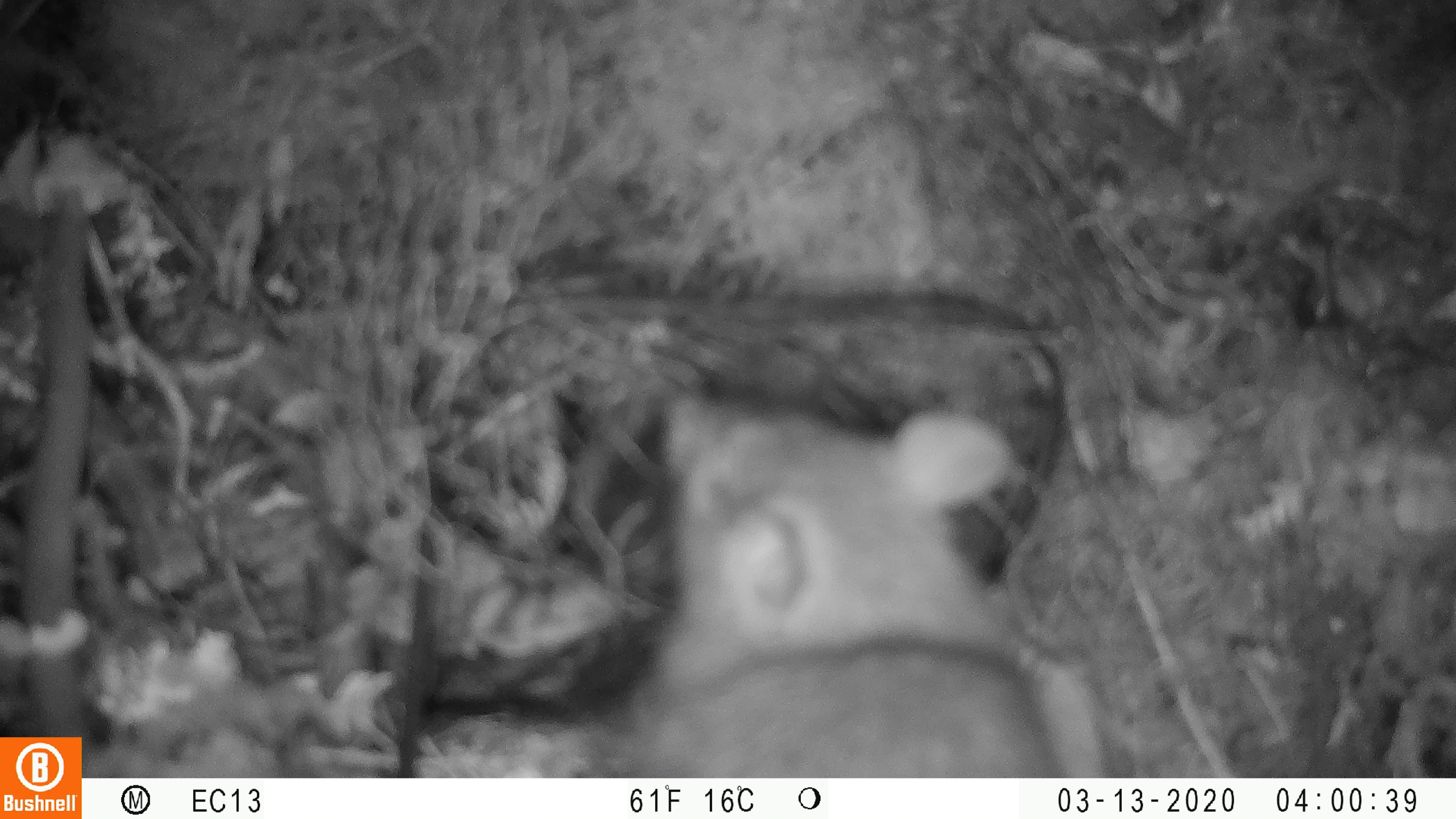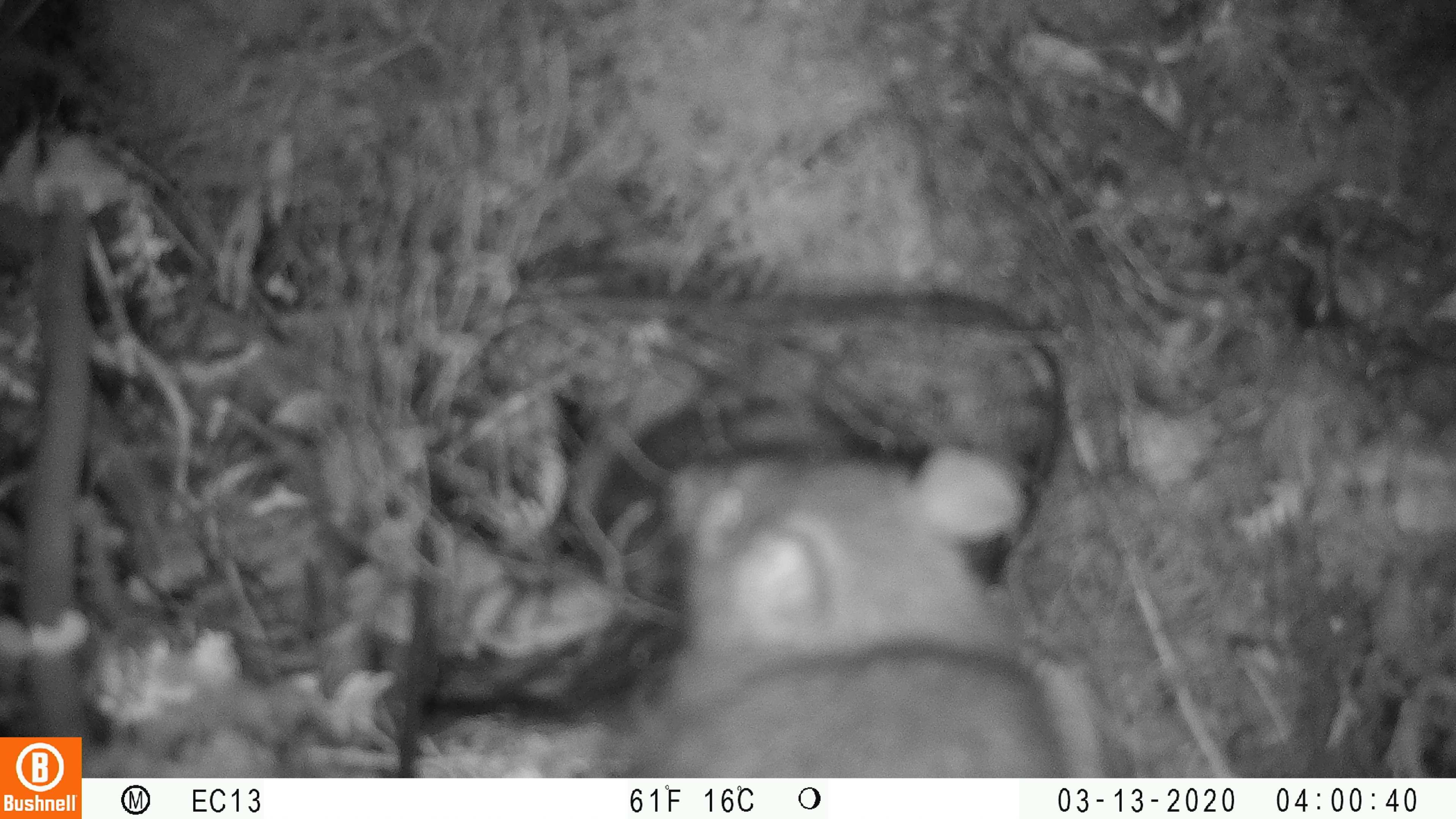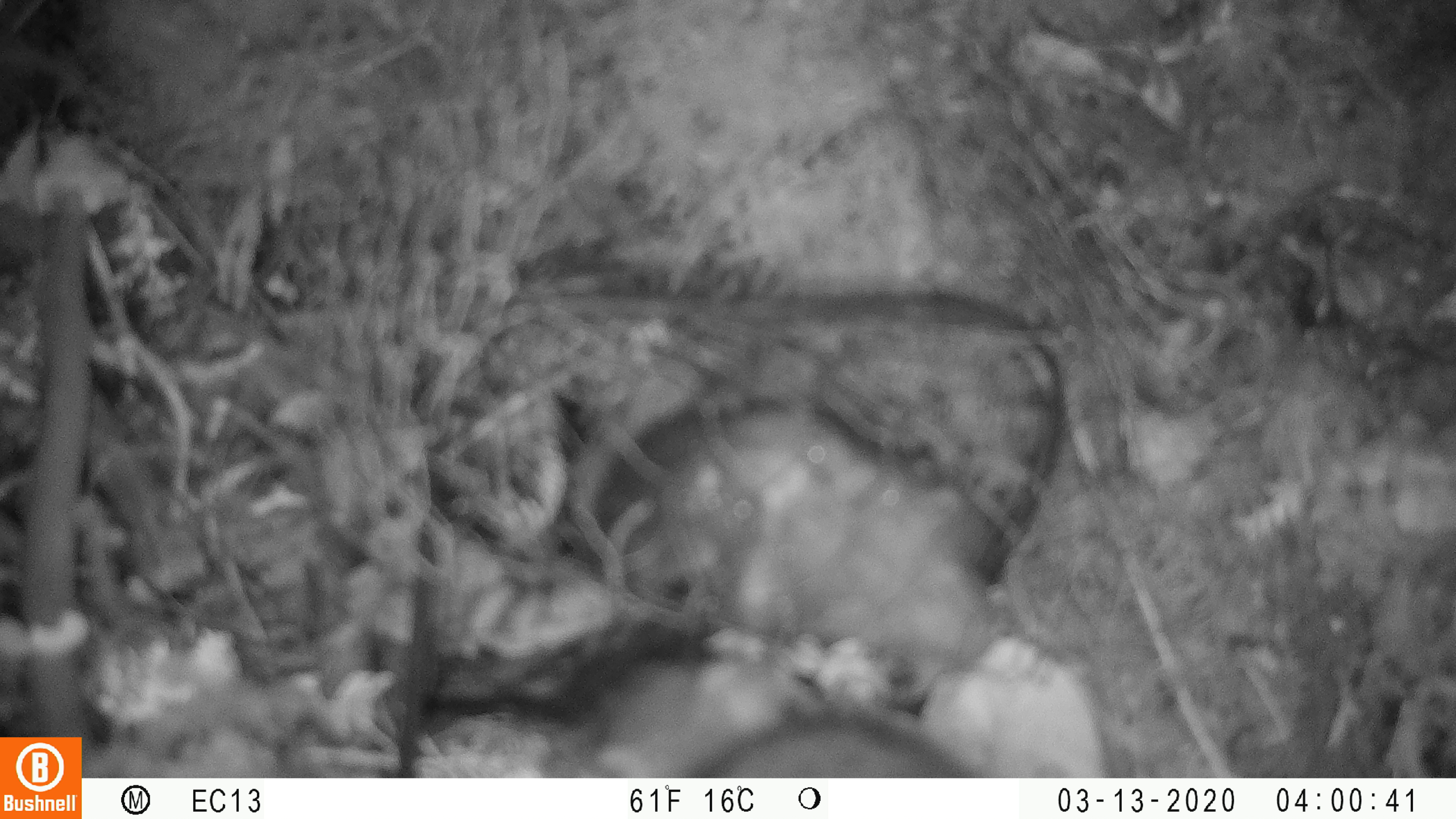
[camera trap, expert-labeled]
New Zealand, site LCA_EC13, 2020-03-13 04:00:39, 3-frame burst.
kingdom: Animalia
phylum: Chordata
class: Mammalia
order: Rodentia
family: Muridae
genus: Rattus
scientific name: Rattus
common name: rat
Rat (Rattus).